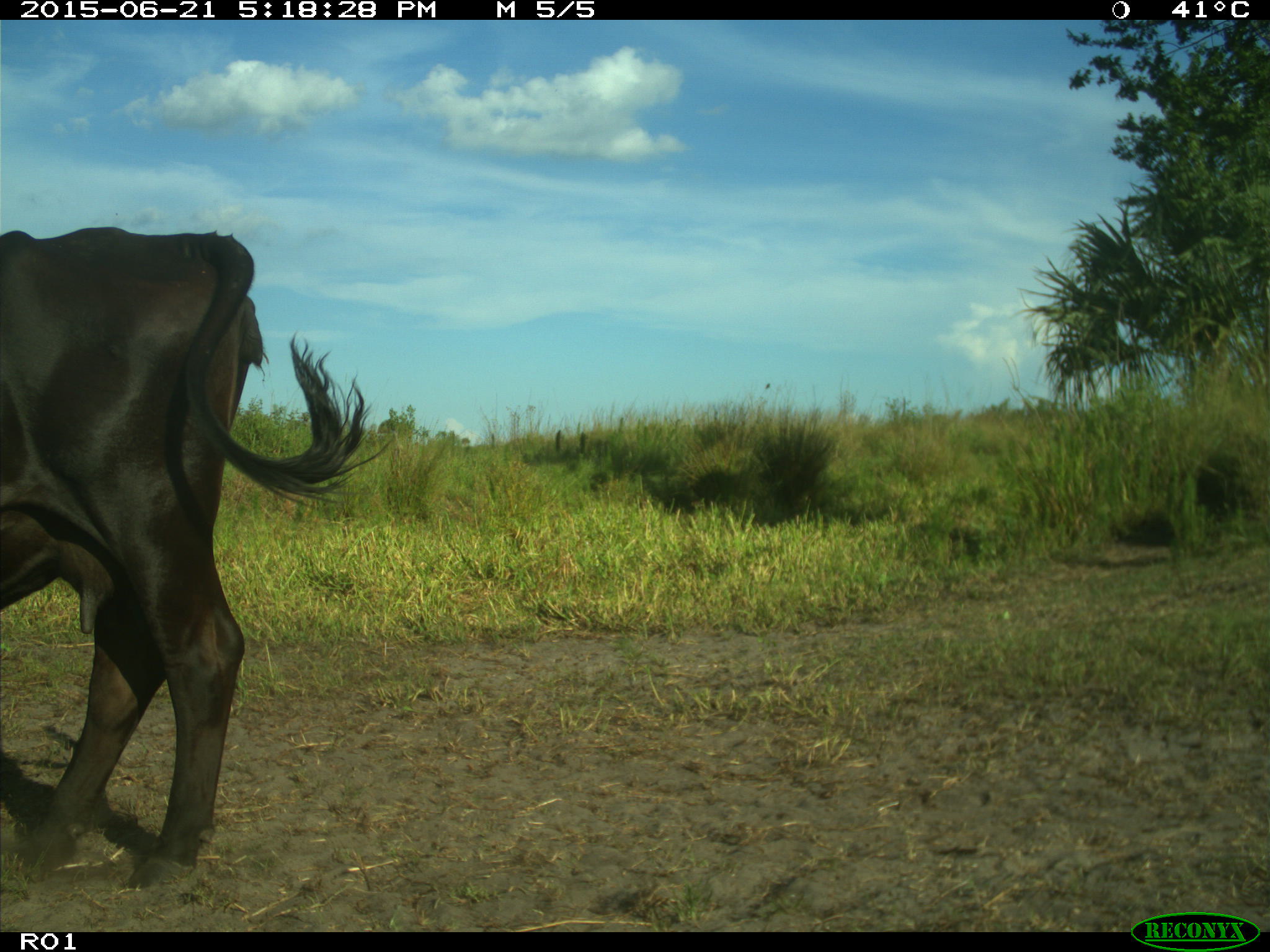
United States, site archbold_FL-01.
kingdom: Animalia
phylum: Chordata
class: Mammalia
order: Artiodactyla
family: Bovidae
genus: Bos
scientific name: Bos taurus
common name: domestic cow